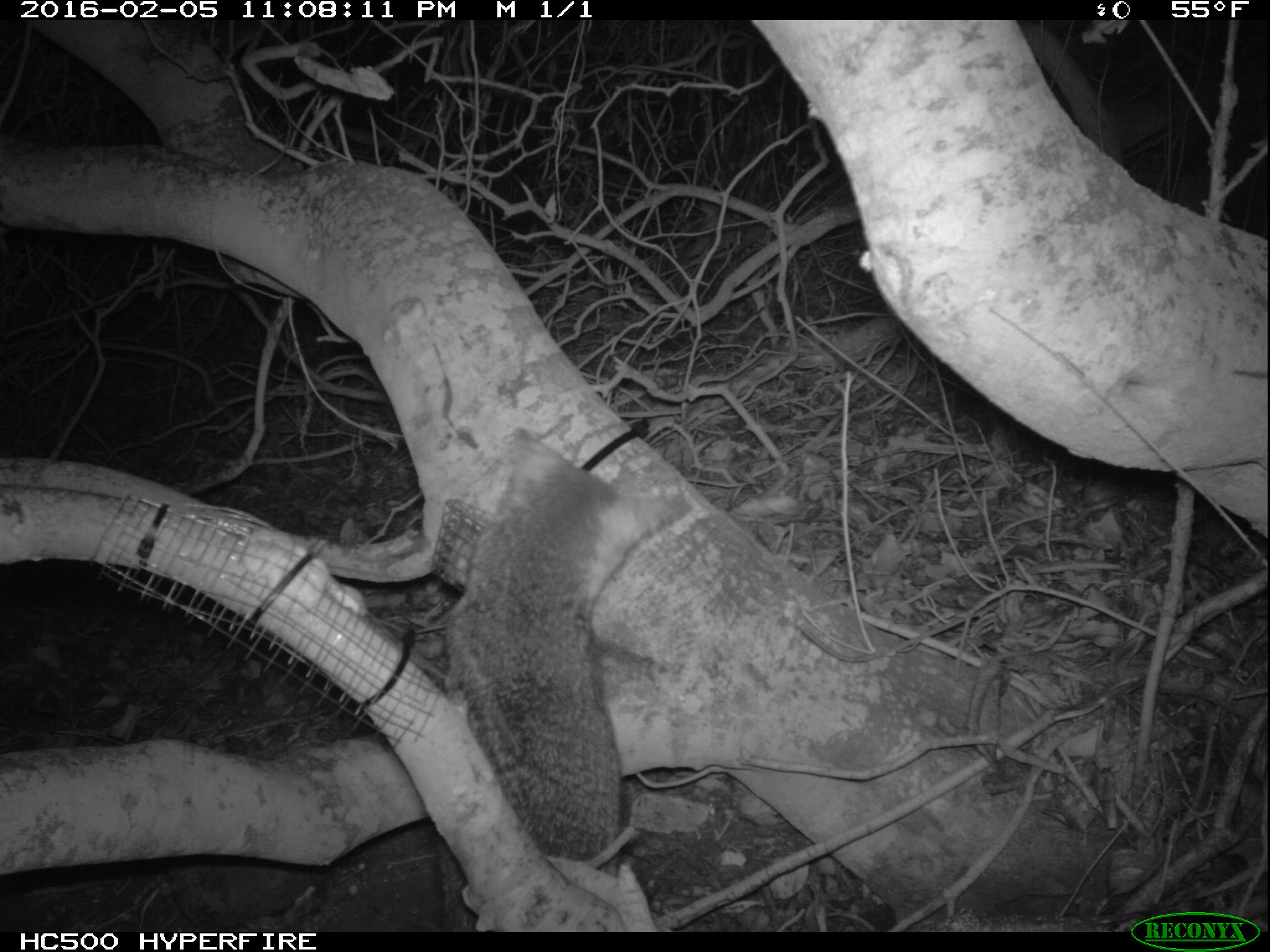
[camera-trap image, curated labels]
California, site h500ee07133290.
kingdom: Animalia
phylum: Chordata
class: Mammalia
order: Carnivora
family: Canidae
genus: Urocyon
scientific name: Urocyon littoralis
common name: island fox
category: fox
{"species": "fox (island fox) (Urocyon littoralis)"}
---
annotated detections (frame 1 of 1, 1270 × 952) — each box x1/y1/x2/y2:
fox: 425/425/696/931